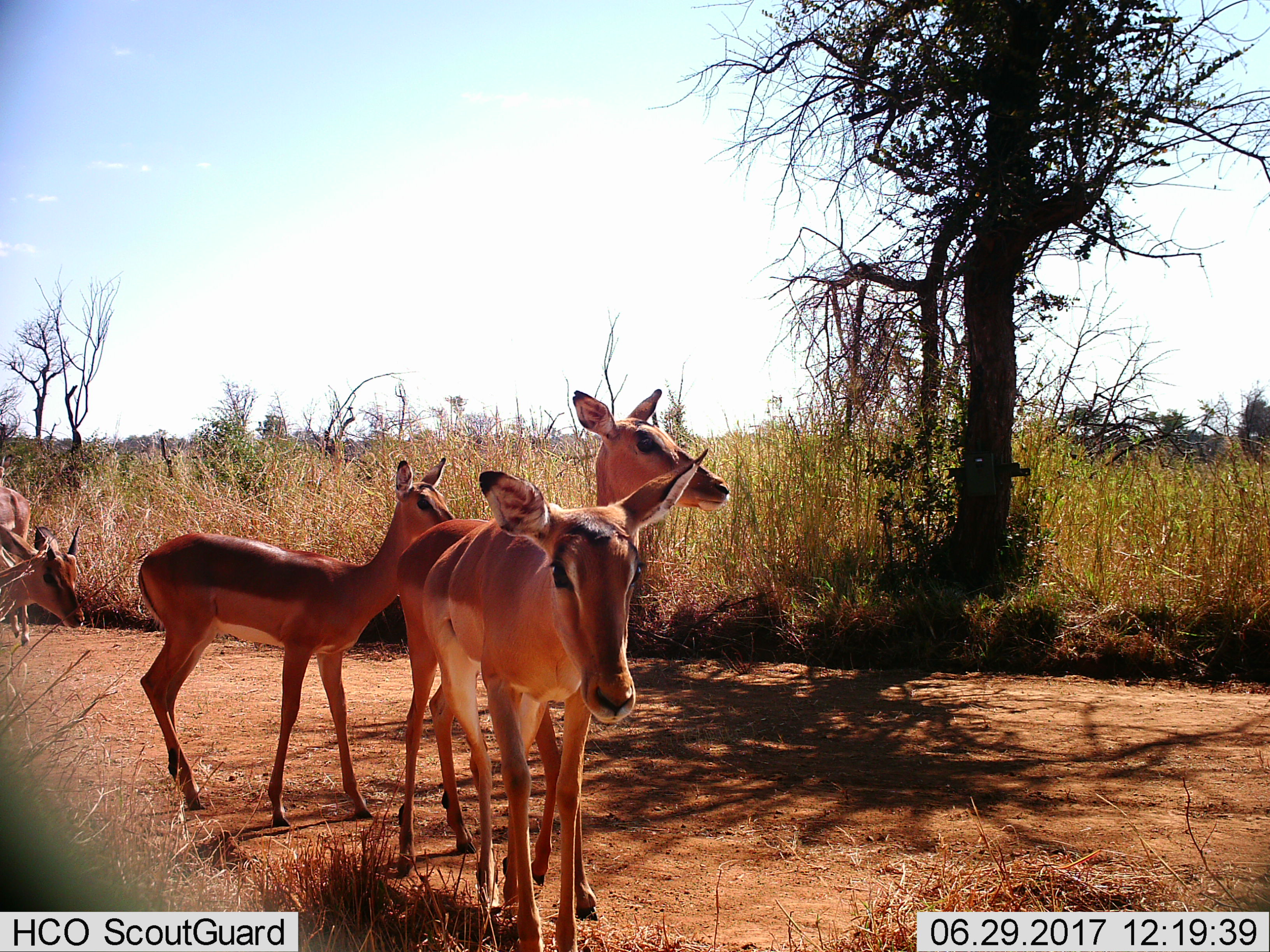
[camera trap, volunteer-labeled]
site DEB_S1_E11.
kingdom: Animalia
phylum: Chordata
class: Mammalia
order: Artiodactyla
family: Bovidae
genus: Aepyceros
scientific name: Aepyceros melampus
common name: impala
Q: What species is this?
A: Impala (Aepyceros melampus).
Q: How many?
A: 5.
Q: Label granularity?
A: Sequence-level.